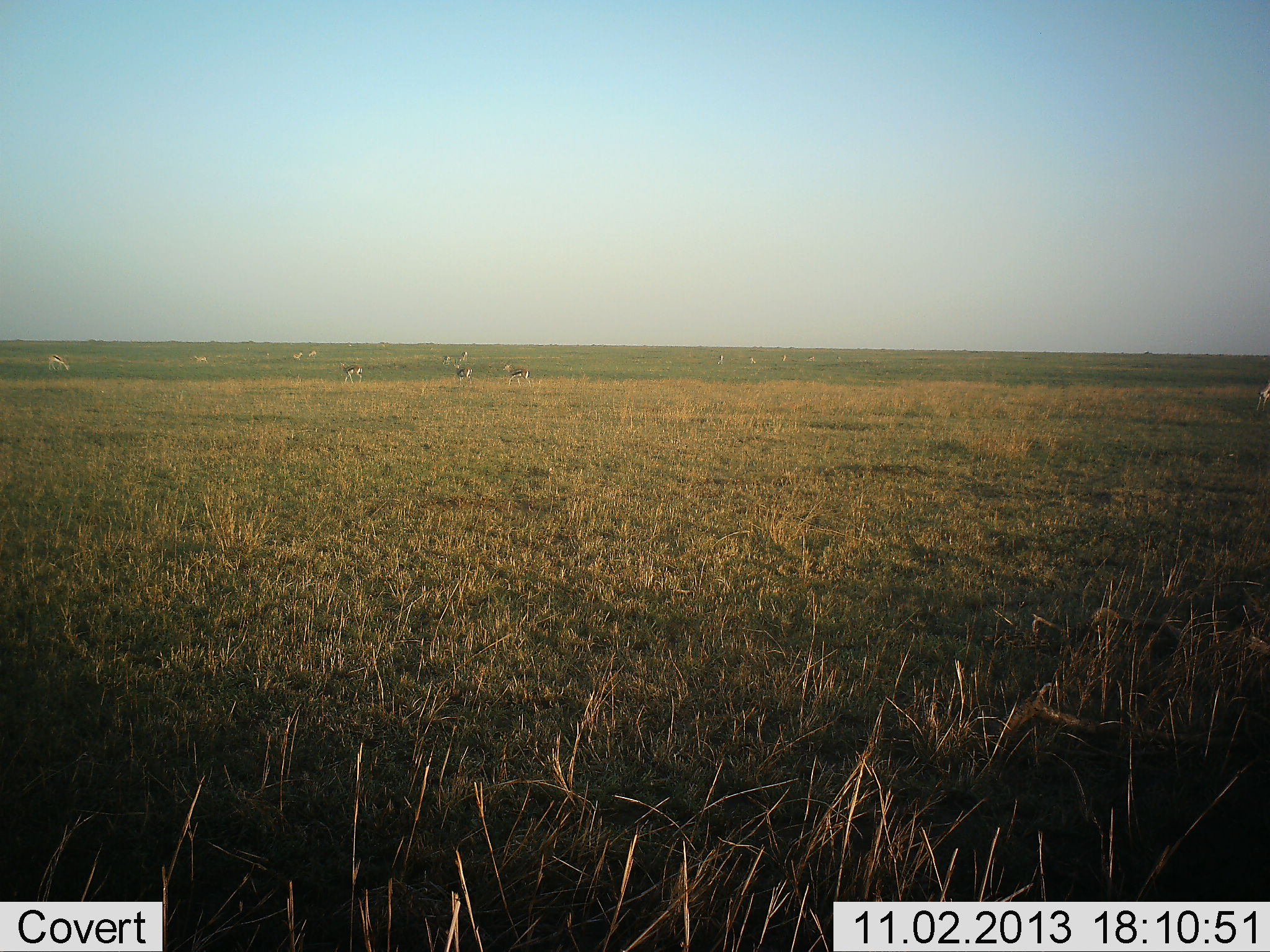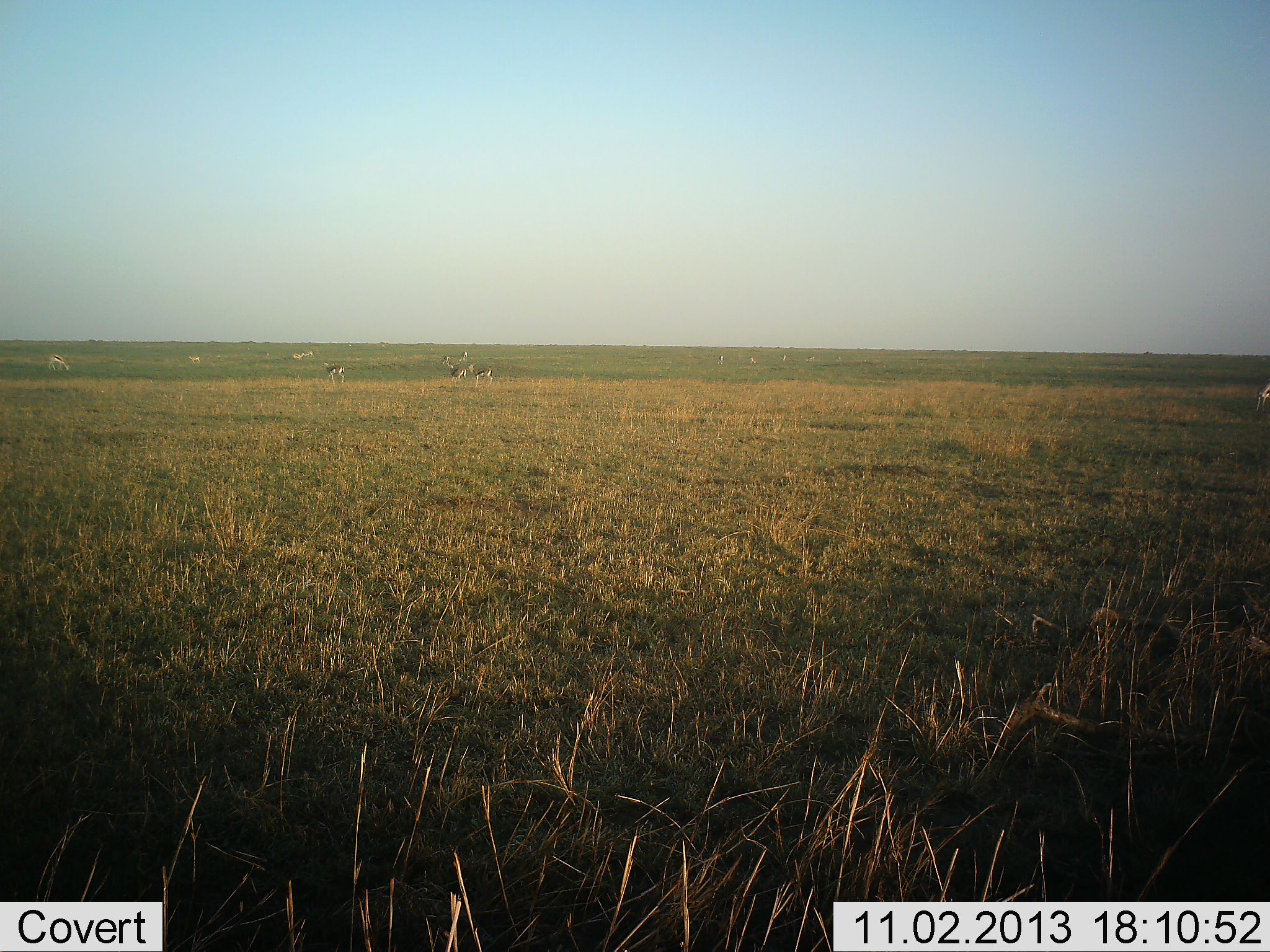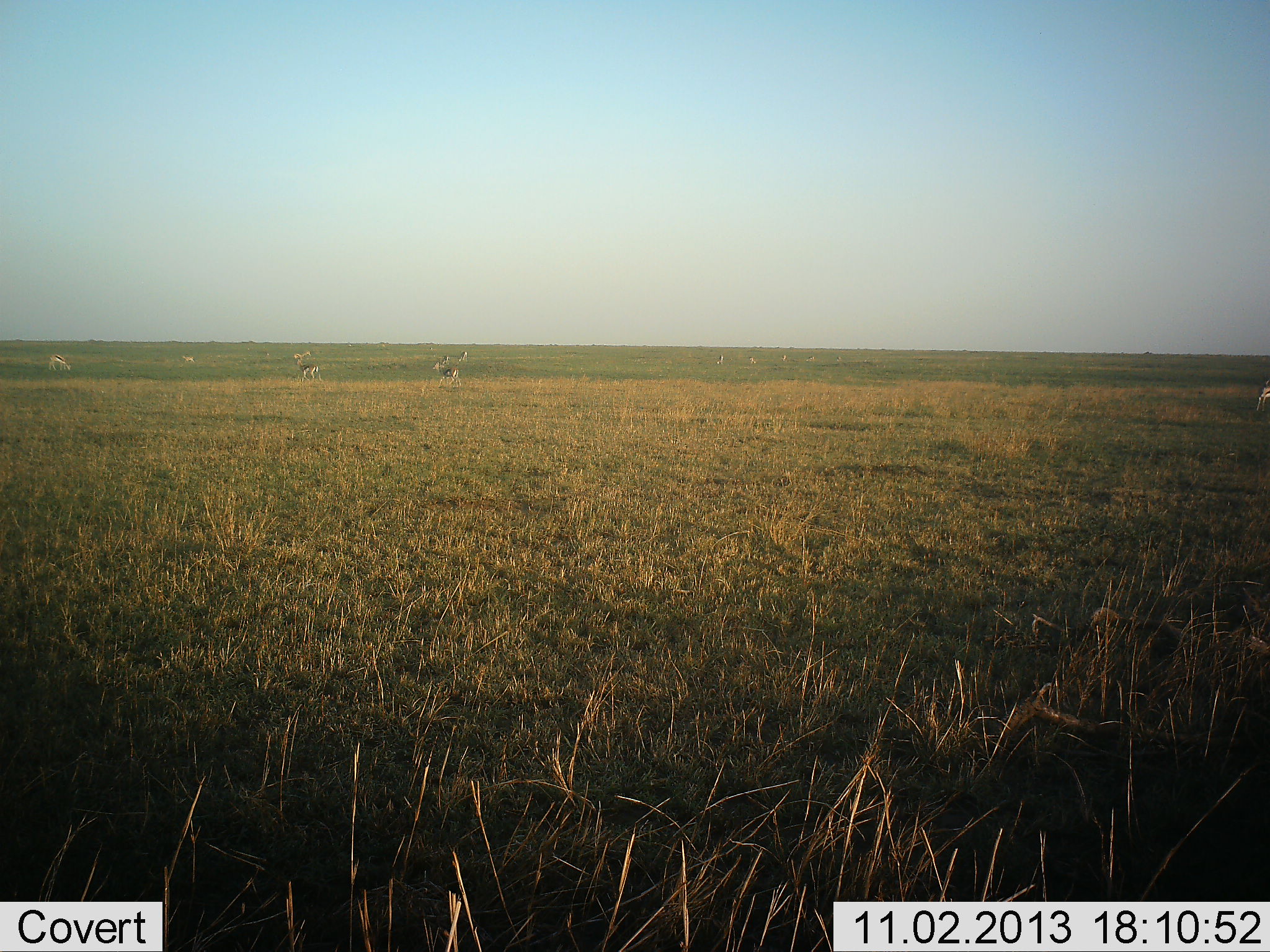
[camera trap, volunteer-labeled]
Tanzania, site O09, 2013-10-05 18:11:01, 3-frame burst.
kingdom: Animalia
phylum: Chordata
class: Mammalia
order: Artiodactyla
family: Bovidae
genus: Eudorcas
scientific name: Eudorcas thomsonii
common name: thomson's gazelle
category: gazellethomsons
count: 11-50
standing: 30%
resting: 0%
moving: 60%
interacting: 0%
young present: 0%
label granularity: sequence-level